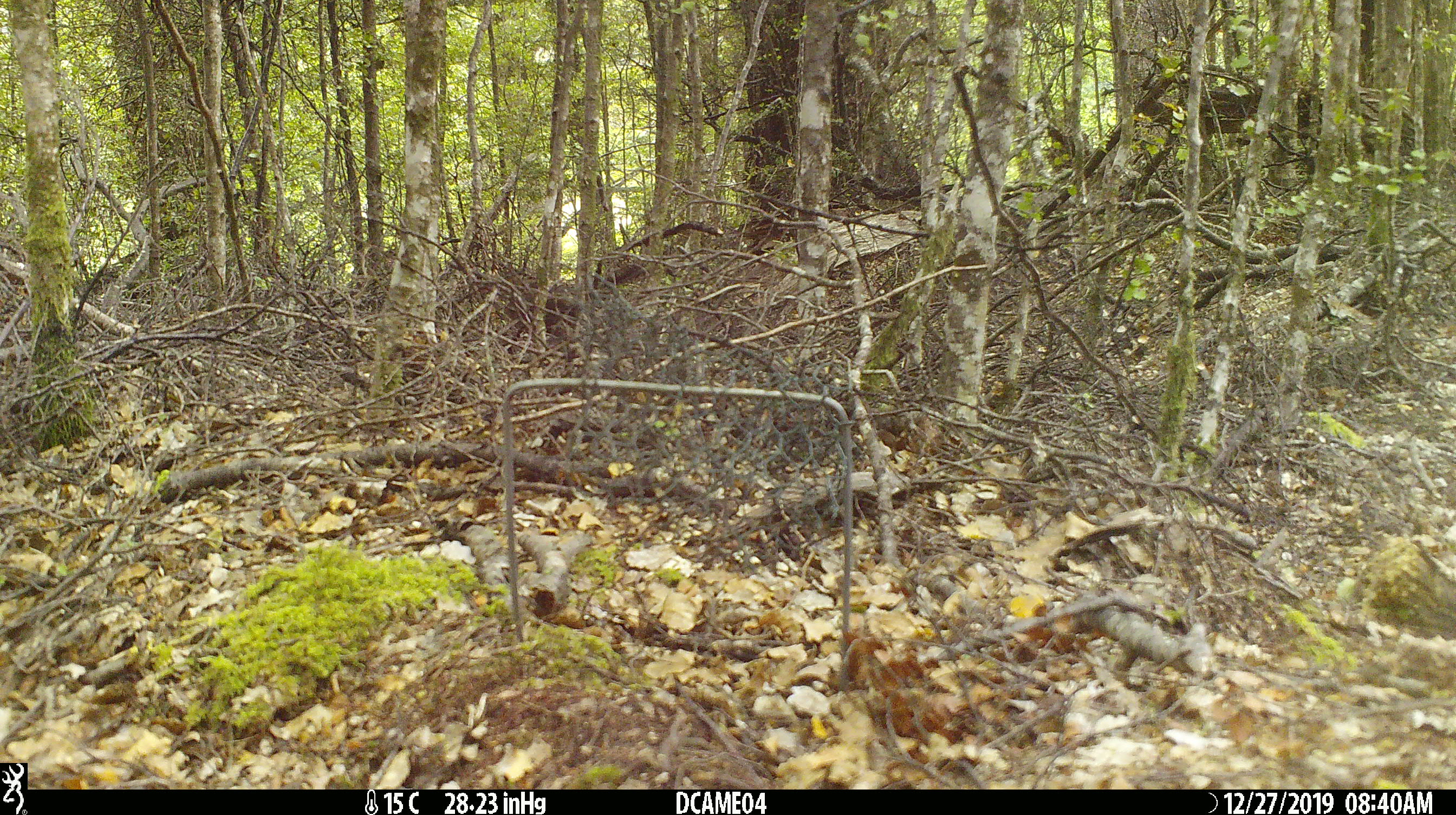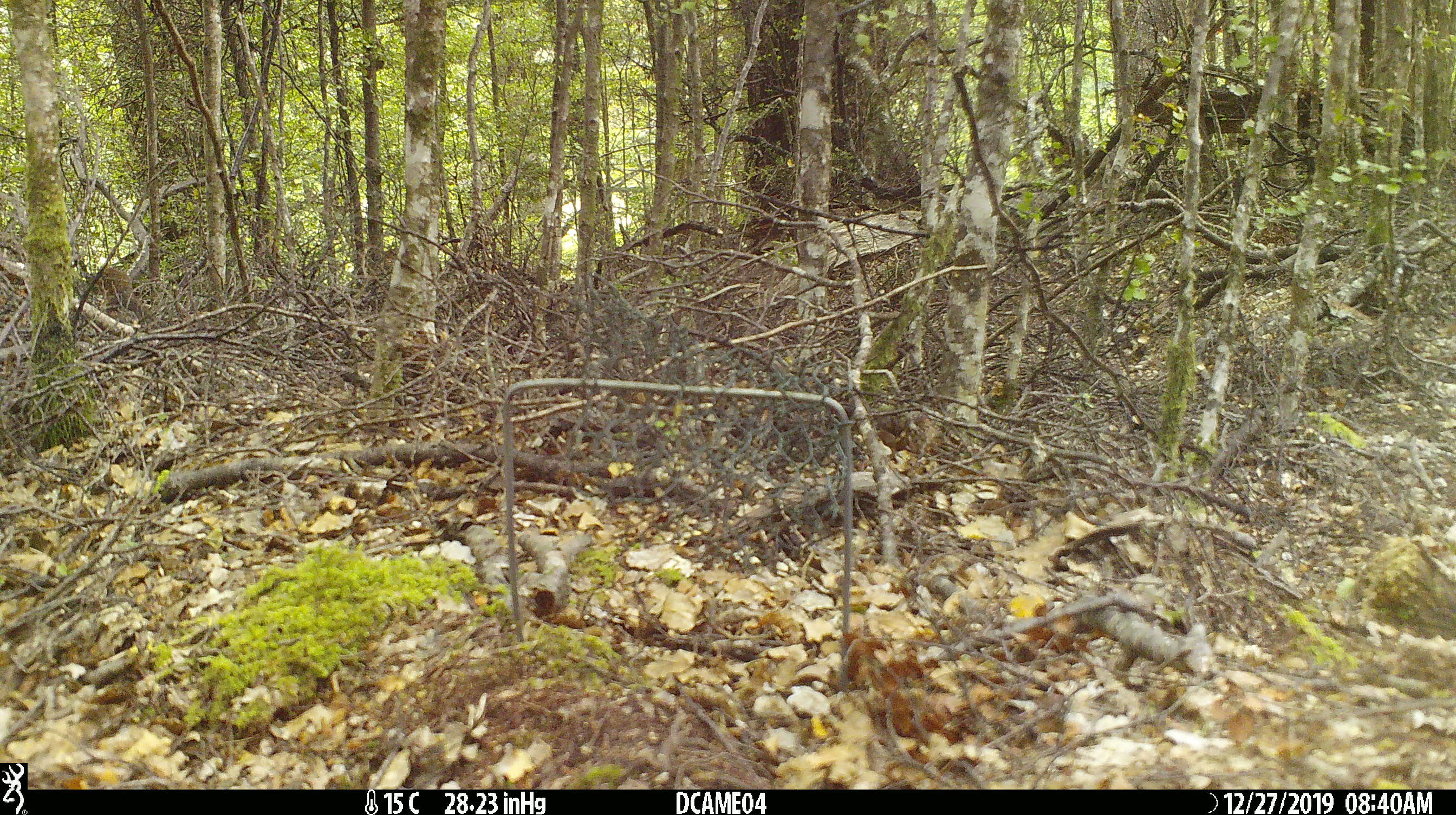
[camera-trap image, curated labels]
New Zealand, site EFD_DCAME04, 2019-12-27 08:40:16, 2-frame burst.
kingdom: Animalia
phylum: Chordata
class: Aves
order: Passeriformes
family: Turdidae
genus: Turdus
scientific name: Turdus merula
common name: eurasian blackbird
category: blackbird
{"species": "blackbird (eurasian blackbird) (Turdus merula)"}